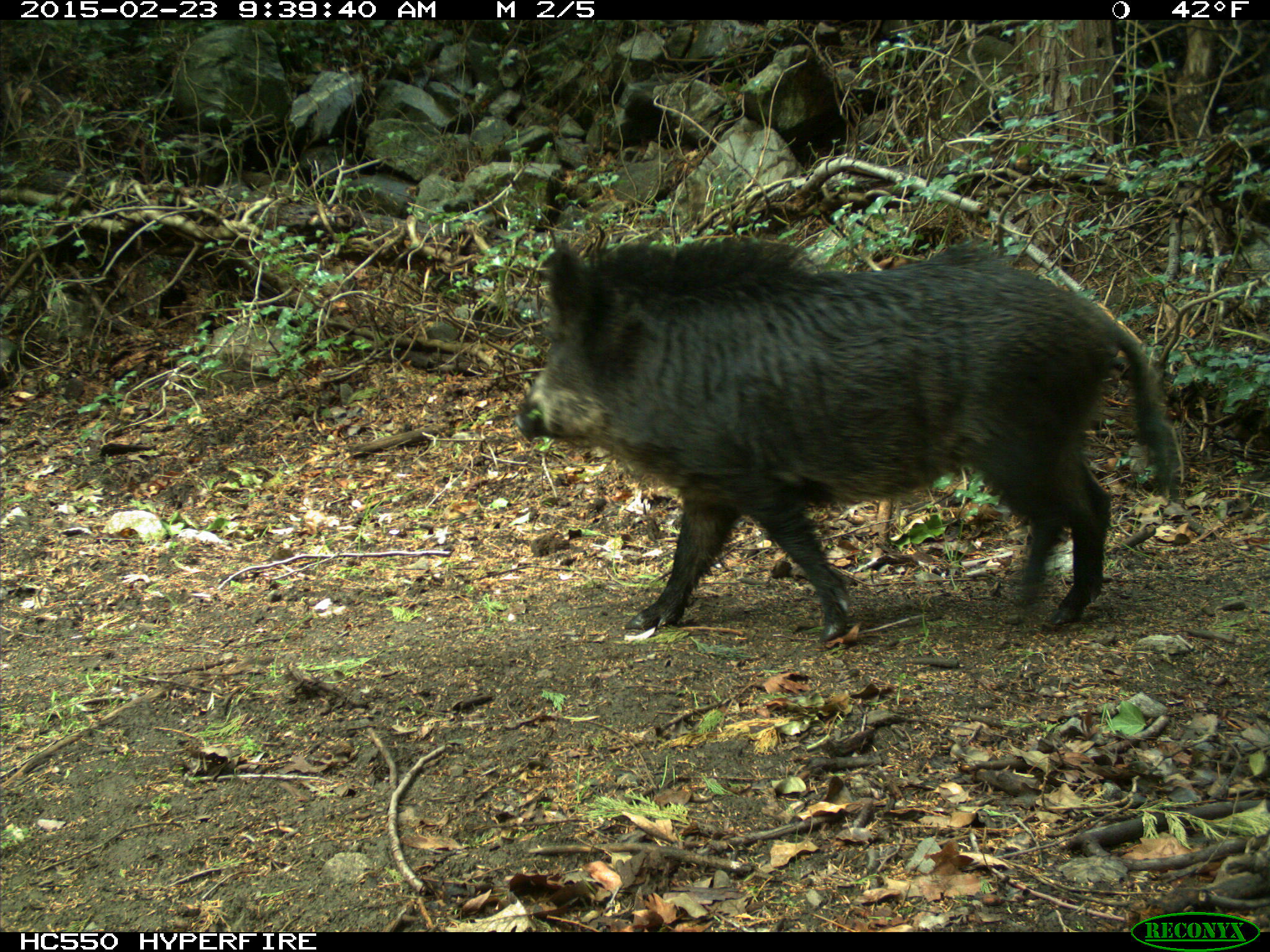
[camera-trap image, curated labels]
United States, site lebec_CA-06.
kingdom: Animalia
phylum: Chordata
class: Mammalia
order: Artiodactyla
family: Suidae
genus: Sus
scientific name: Sus scrofa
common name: wild boar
Sus scrofa (wild boar).